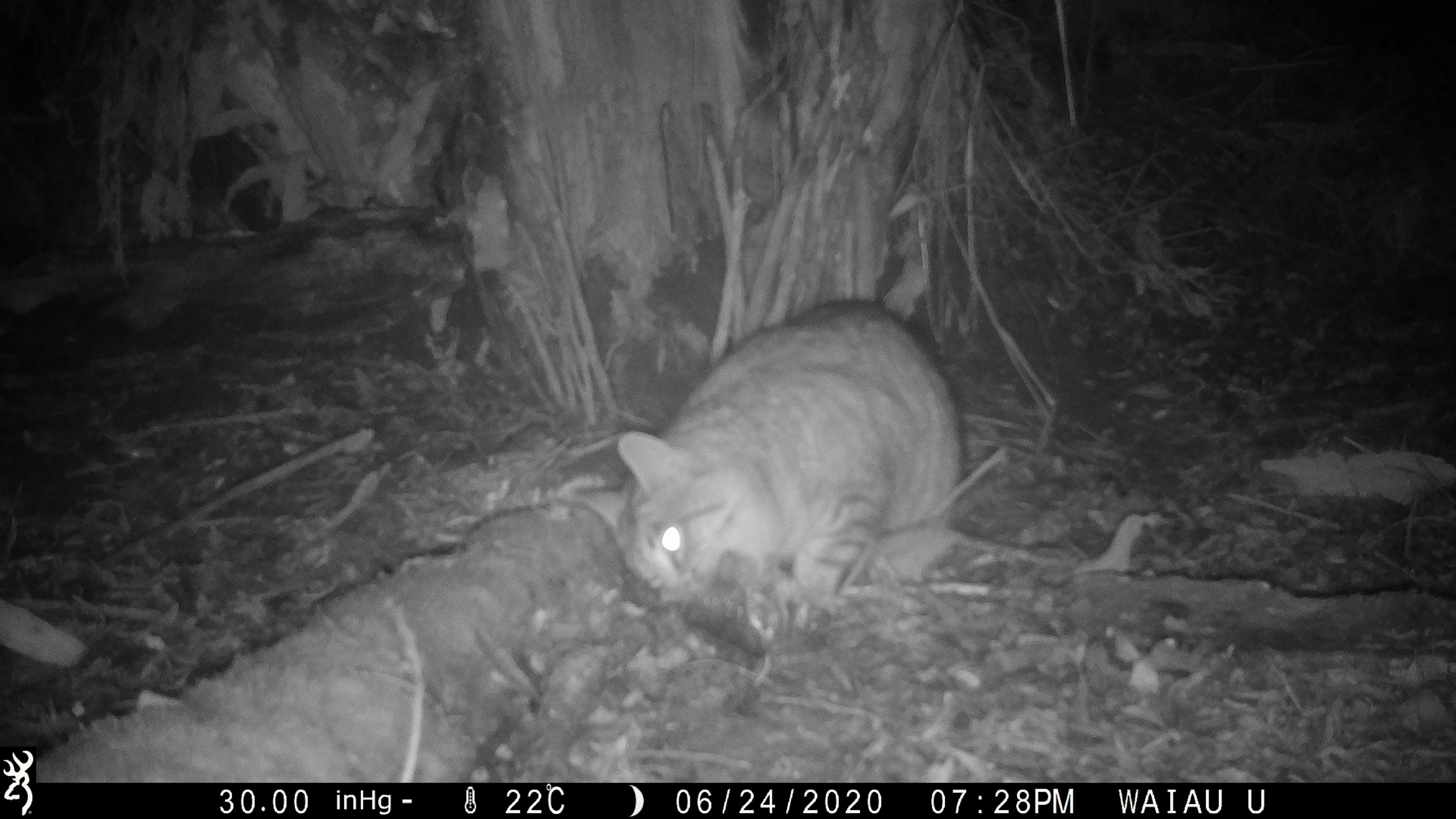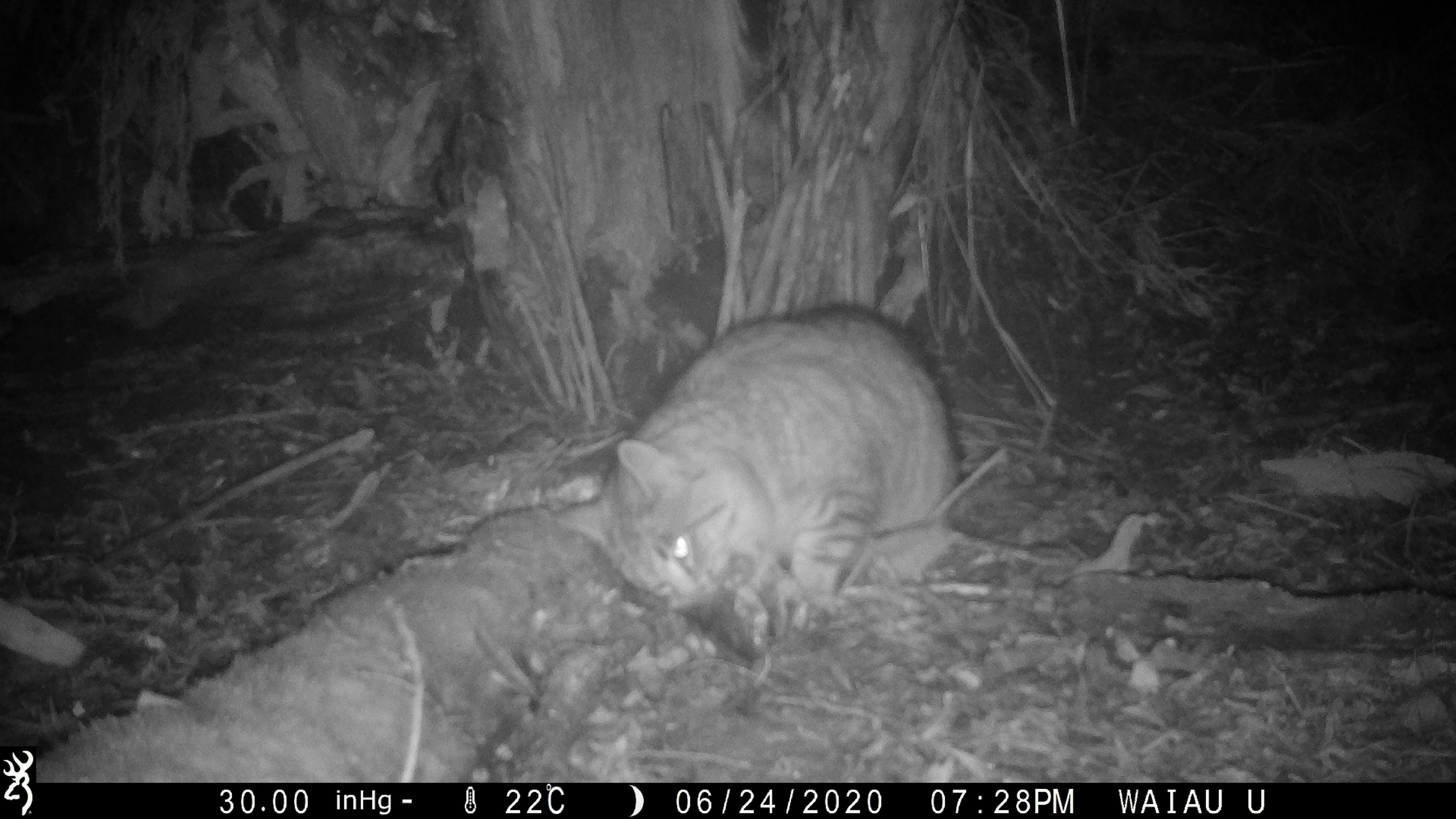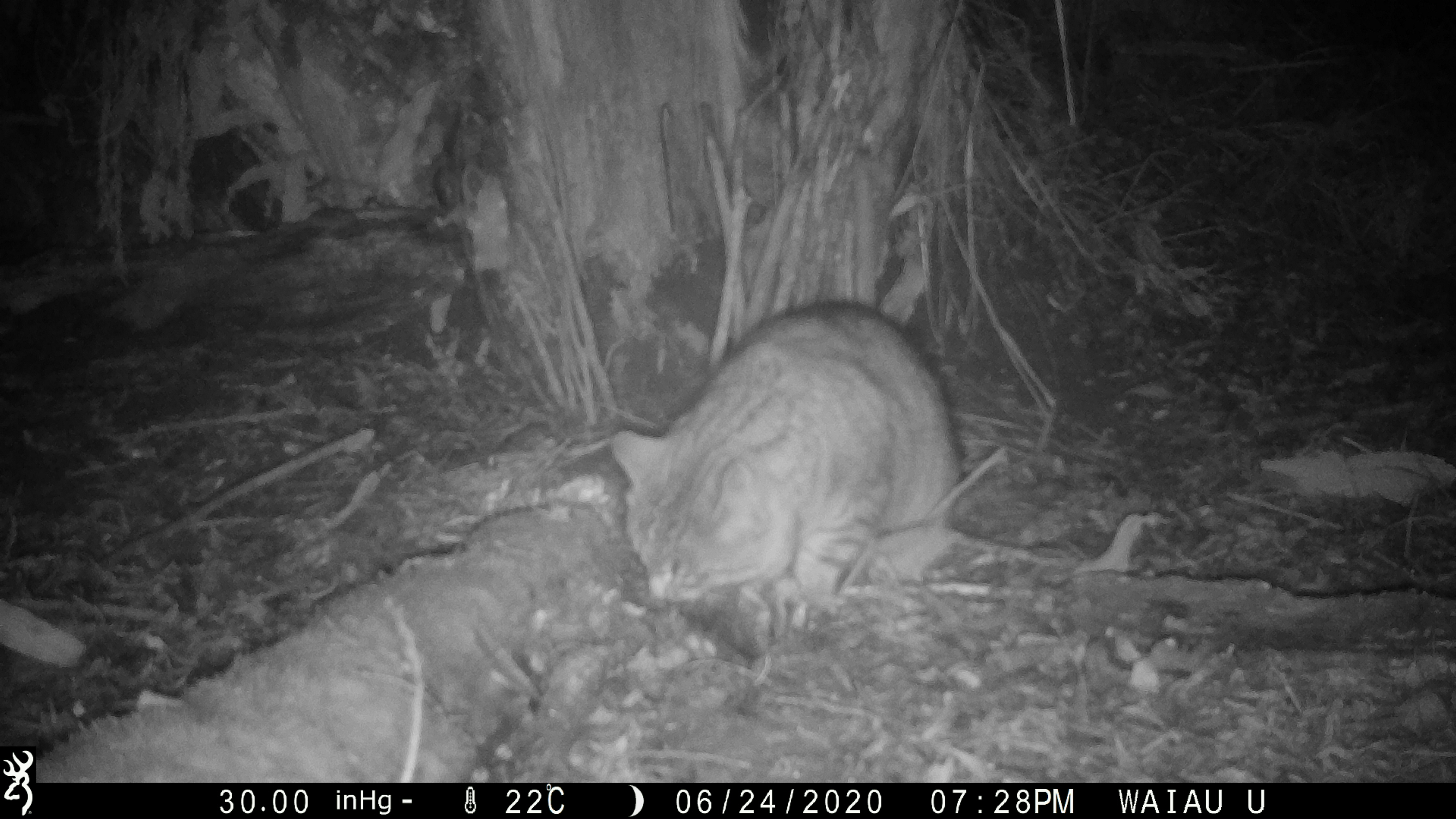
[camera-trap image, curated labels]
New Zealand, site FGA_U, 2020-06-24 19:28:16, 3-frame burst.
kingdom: Animalia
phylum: Chordata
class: Mammalia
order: Carnivora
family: Felidae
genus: Felis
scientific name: Felis catus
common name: domestic cat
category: cat